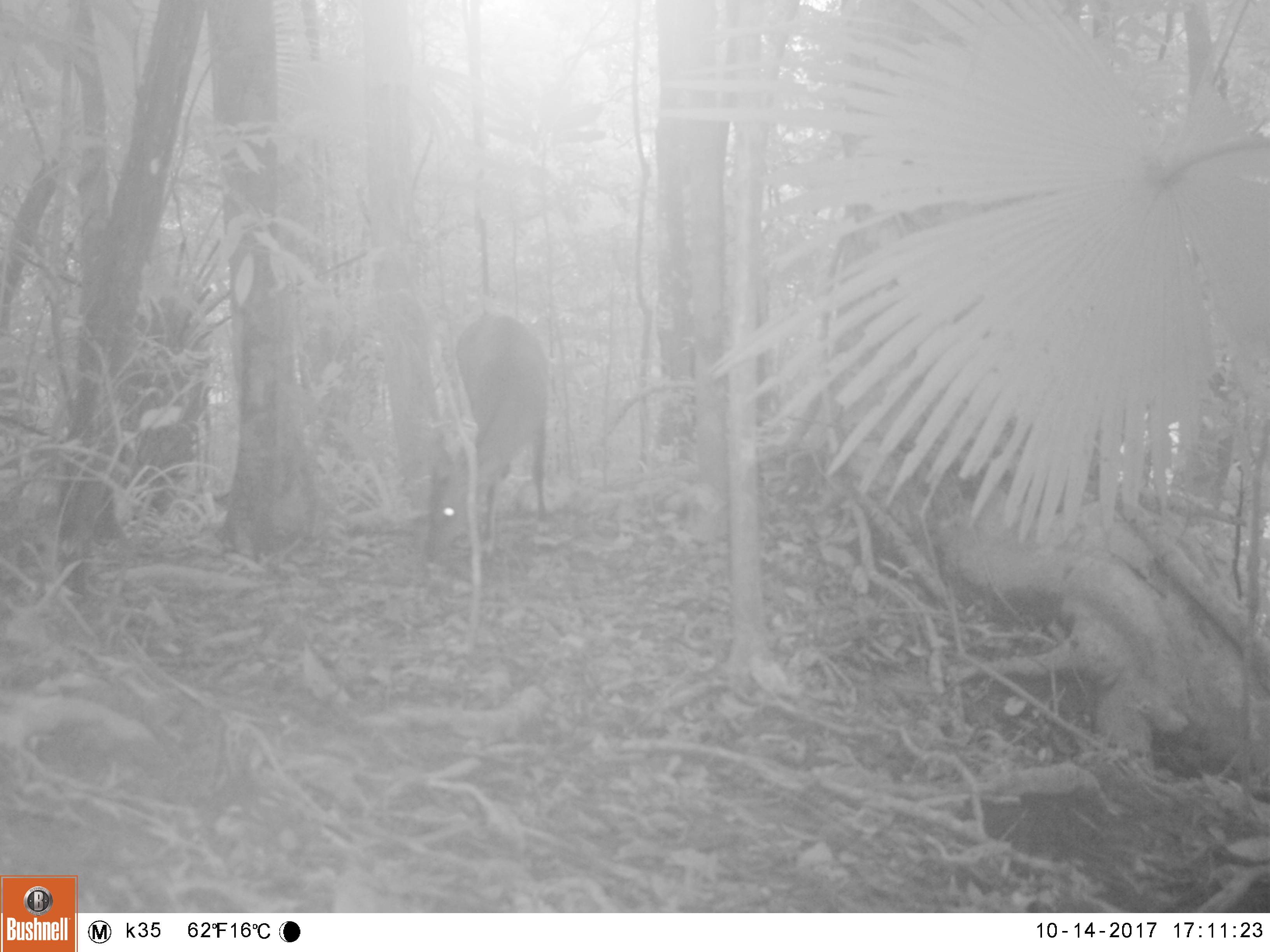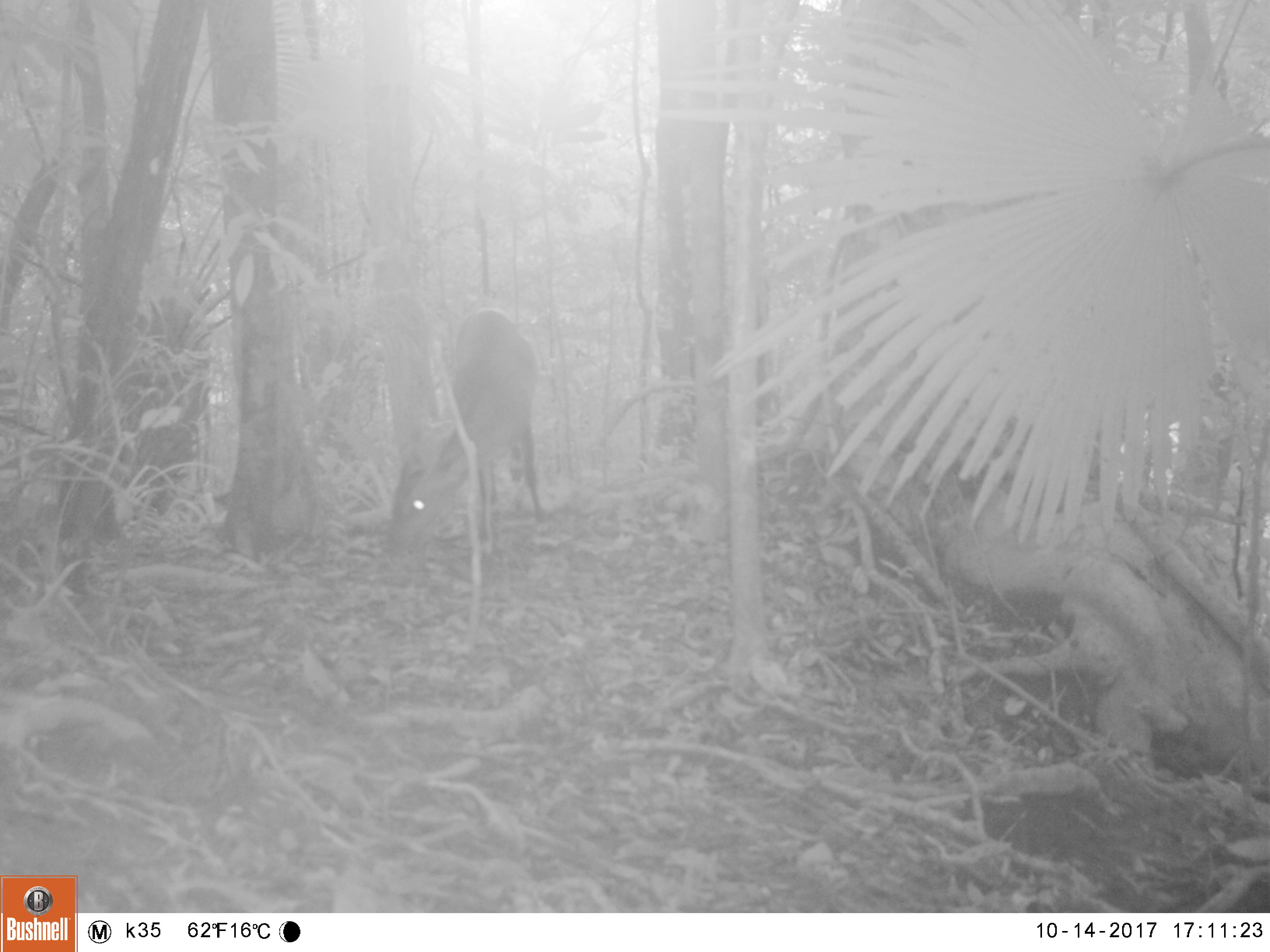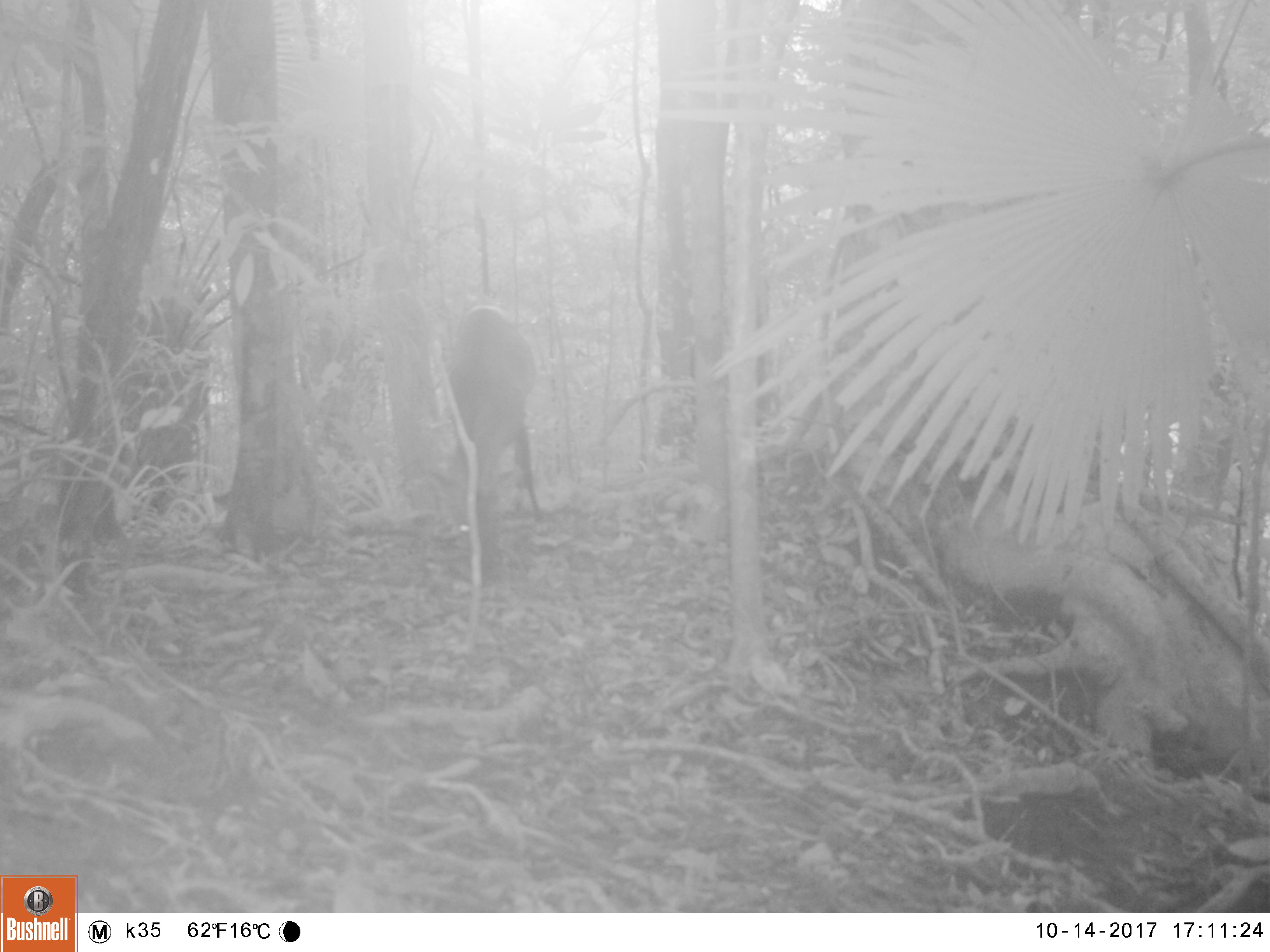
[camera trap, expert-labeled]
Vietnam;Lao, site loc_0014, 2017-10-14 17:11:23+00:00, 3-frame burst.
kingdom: Animalia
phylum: Chordata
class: Mammalia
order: Artiodactyla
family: Cervidae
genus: Muntiacus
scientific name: Muntiacus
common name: muntjacs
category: unidentified muntjac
Unidentified muntjac (muntjacs) (Muntiacus). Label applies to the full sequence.